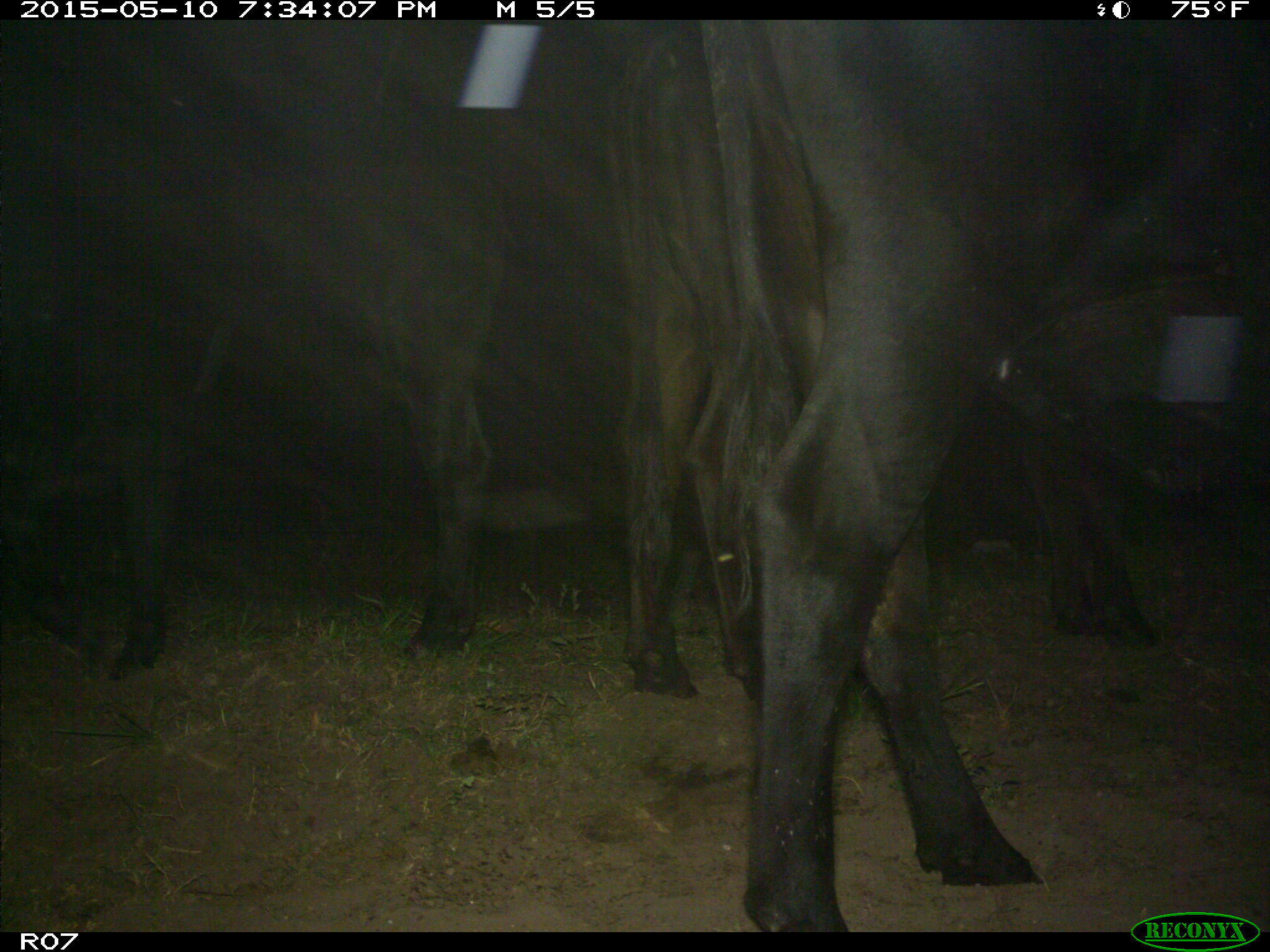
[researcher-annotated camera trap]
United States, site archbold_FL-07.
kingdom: Animalia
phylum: Chordata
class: Mammalia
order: Artiodactyla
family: Bovidae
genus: Bos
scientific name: Bos taurus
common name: domestic cow